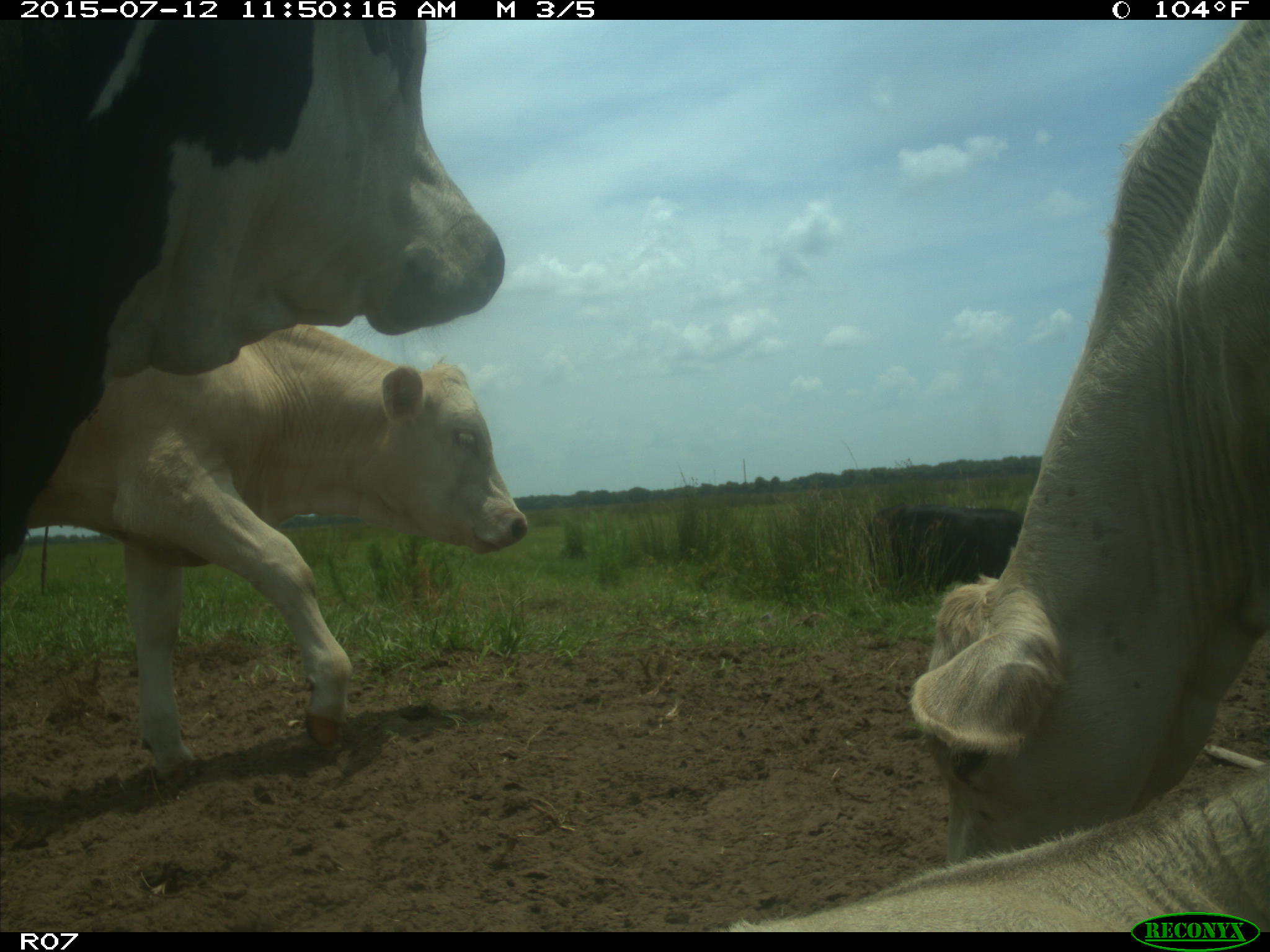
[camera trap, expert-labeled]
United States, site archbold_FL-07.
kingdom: Animalia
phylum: Chordata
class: Mammalia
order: Artiodactyla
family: Bovidae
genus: Bos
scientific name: Bos taurus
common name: domestic cow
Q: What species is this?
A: Bos taurus (domestic cow).